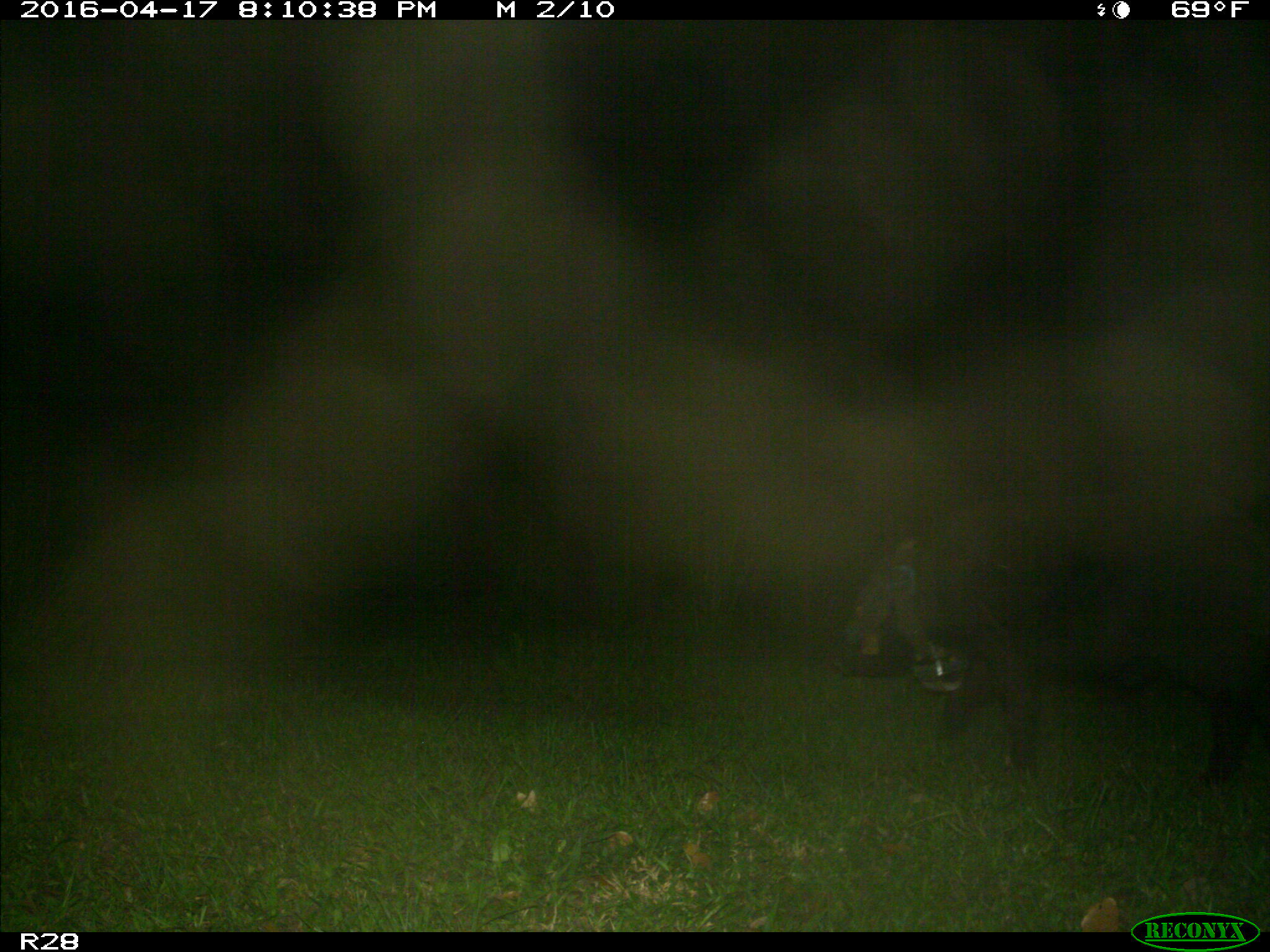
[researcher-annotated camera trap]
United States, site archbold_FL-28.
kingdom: Animalia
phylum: Chordata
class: Mammalia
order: Artiodactyla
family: Suidae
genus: Sus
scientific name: Sus scrofa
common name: wild boar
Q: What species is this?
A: Sus scrofa (wild boar).